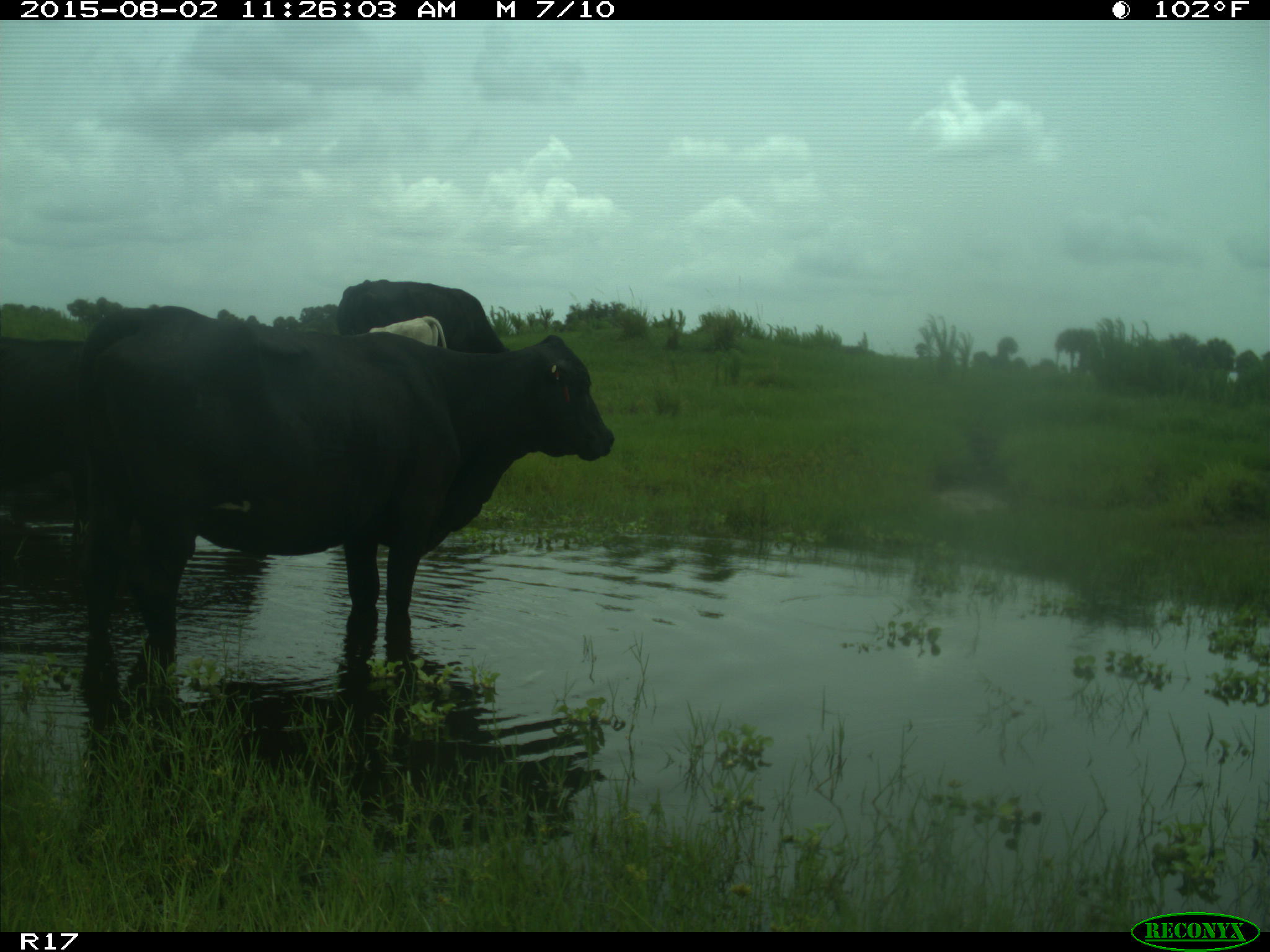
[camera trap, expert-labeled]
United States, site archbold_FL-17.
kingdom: Animalia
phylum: Chordata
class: Mammalia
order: Artiodactyla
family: Bovidae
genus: Bos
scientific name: Bos taurus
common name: domestic cow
Bos taurus (domestic cow).